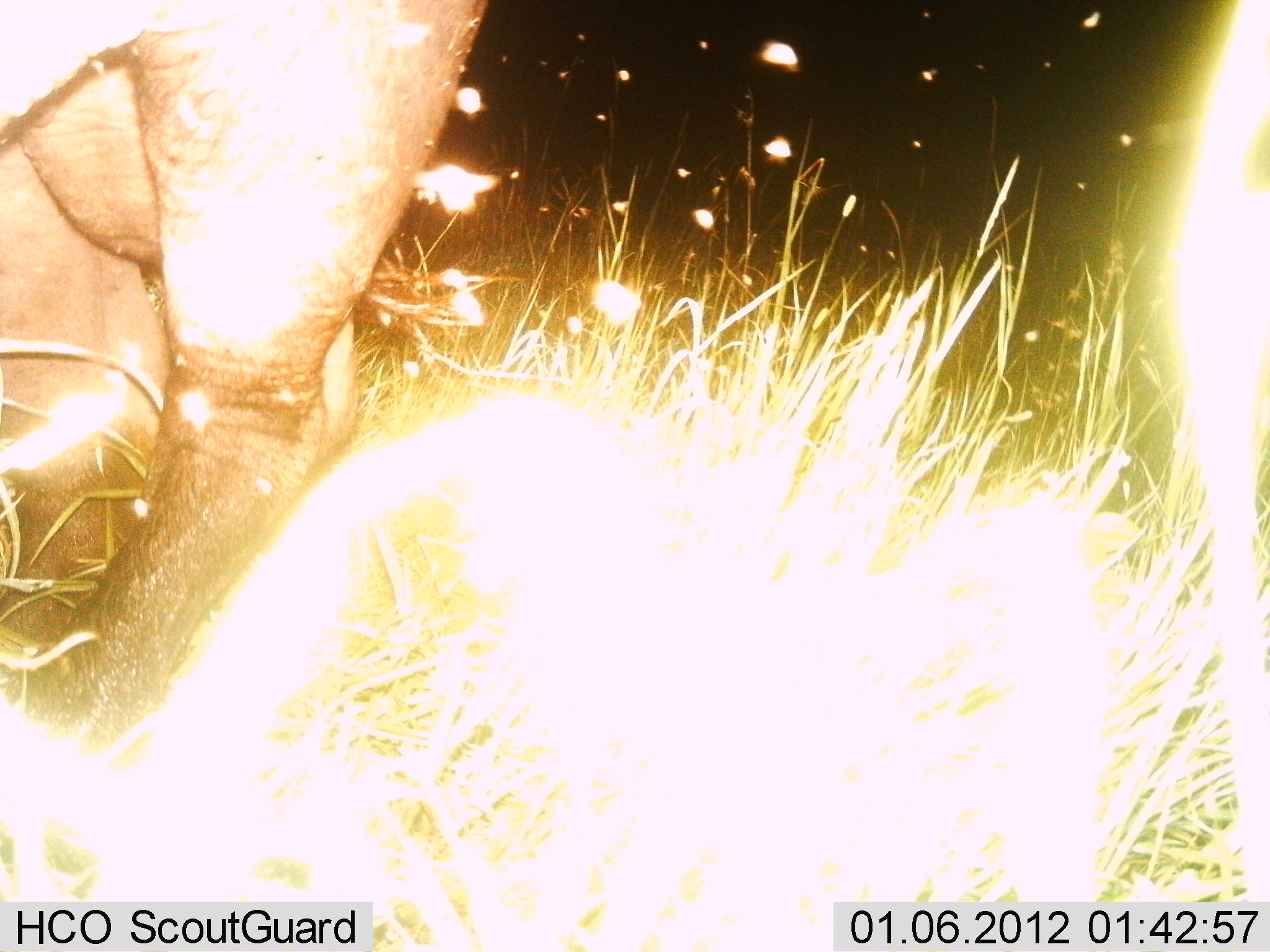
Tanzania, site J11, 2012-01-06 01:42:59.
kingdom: Animalia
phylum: Chordata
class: Mammalia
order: Artiodactyla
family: Bovidae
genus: Syncerus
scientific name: Syncerus caffer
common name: cape buffalo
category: buffalo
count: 1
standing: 80%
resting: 0%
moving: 20%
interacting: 0%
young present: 0%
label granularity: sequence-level